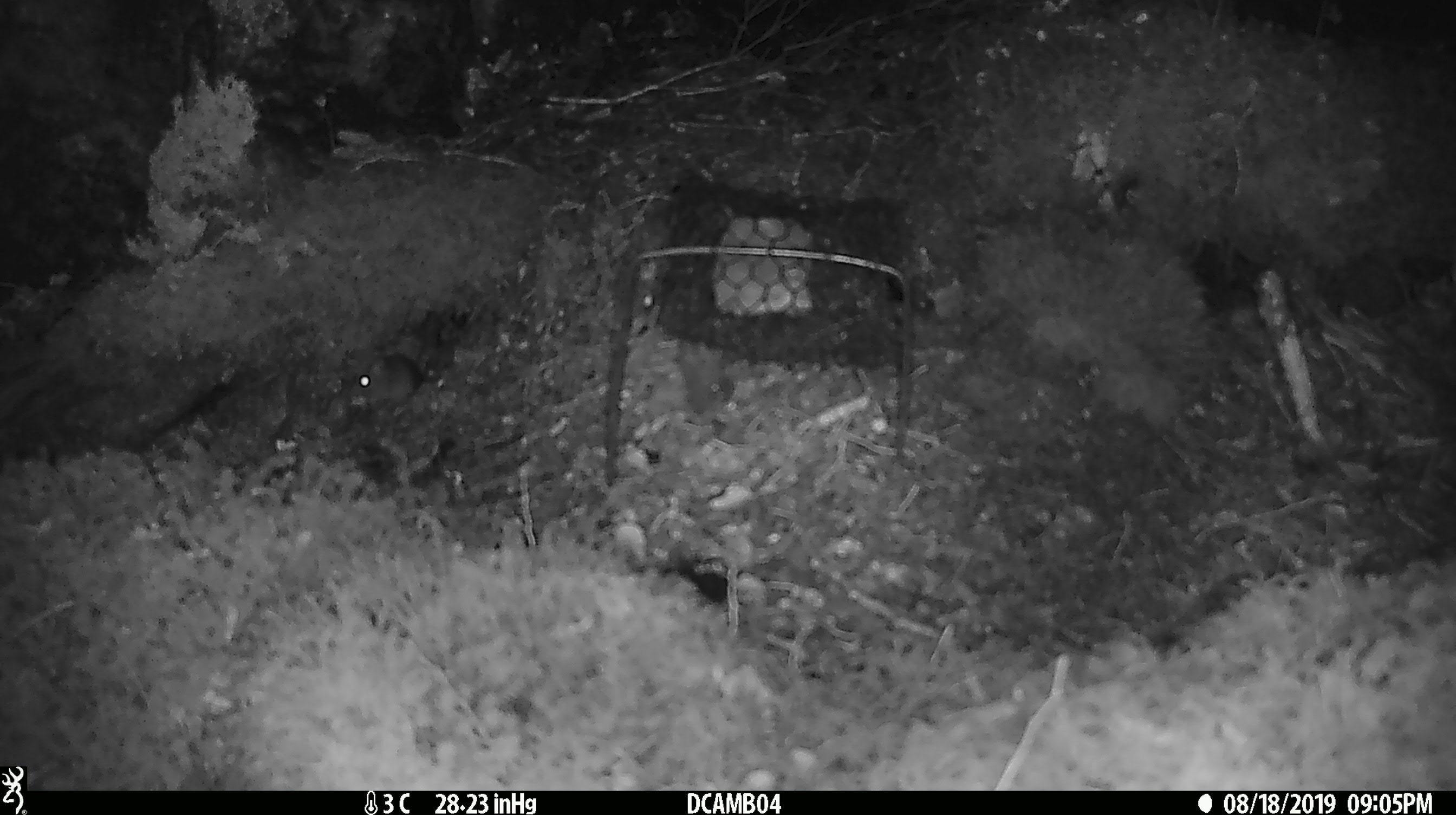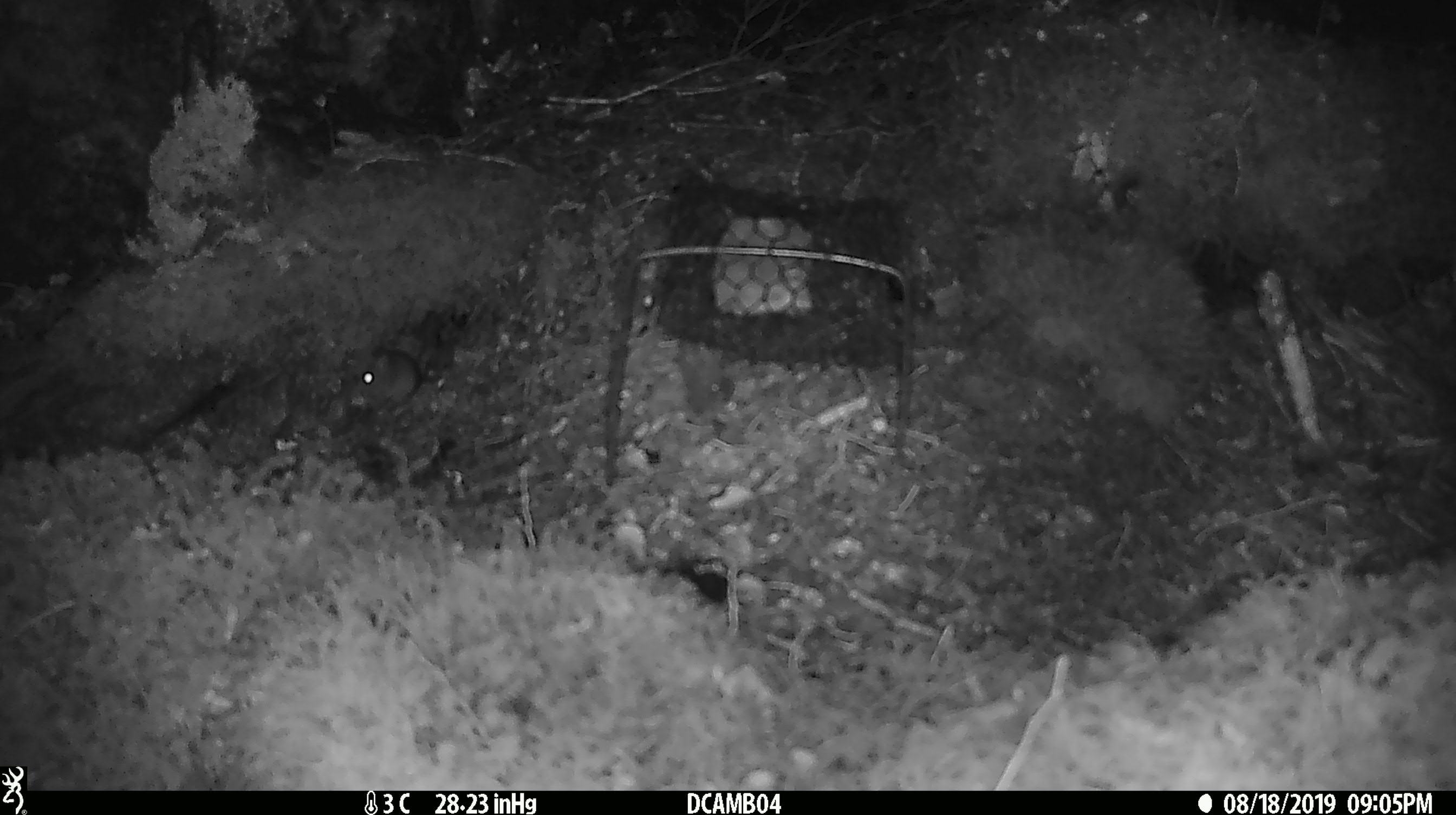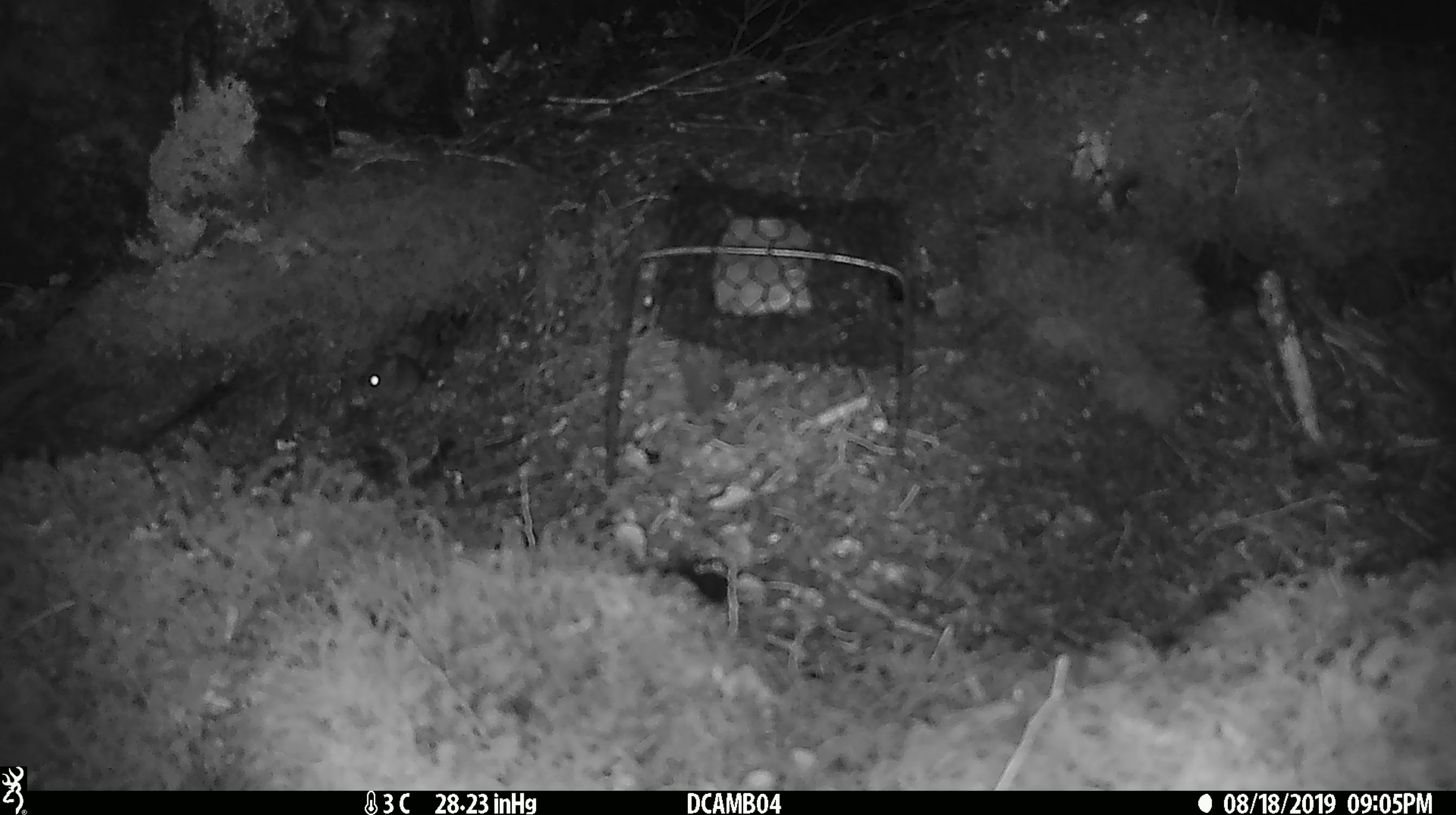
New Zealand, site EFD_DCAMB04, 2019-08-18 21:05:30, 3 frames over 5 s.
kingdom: Animalia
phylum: Chordata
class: Mammalia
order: Rodentia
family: Muridae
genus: Mus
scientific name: Mus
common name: mouse